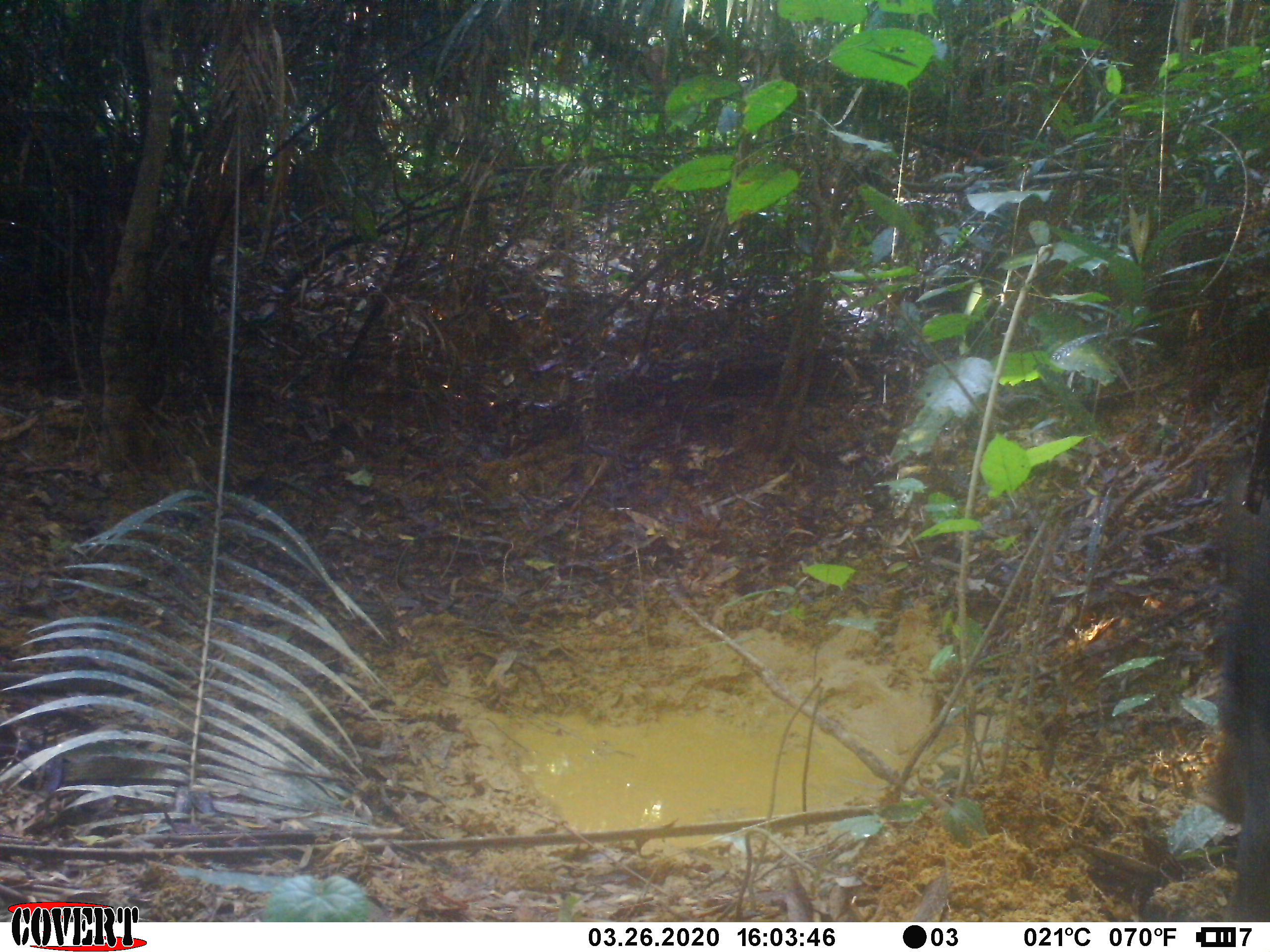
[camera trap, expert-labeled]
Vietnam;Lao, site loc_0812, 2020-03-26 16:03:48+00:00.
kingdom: Animalia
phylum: Chordata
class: Mammalia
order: Artiodactyla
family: Suidae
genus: Sus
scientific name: Sus scrofa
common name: eurasian wild pig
Eurasian wild pig (Sus scrofa). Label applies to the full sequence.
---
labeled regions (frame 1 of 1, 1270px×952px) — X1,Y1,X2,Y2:
eurasian wild pig: 1194,467,1270,922